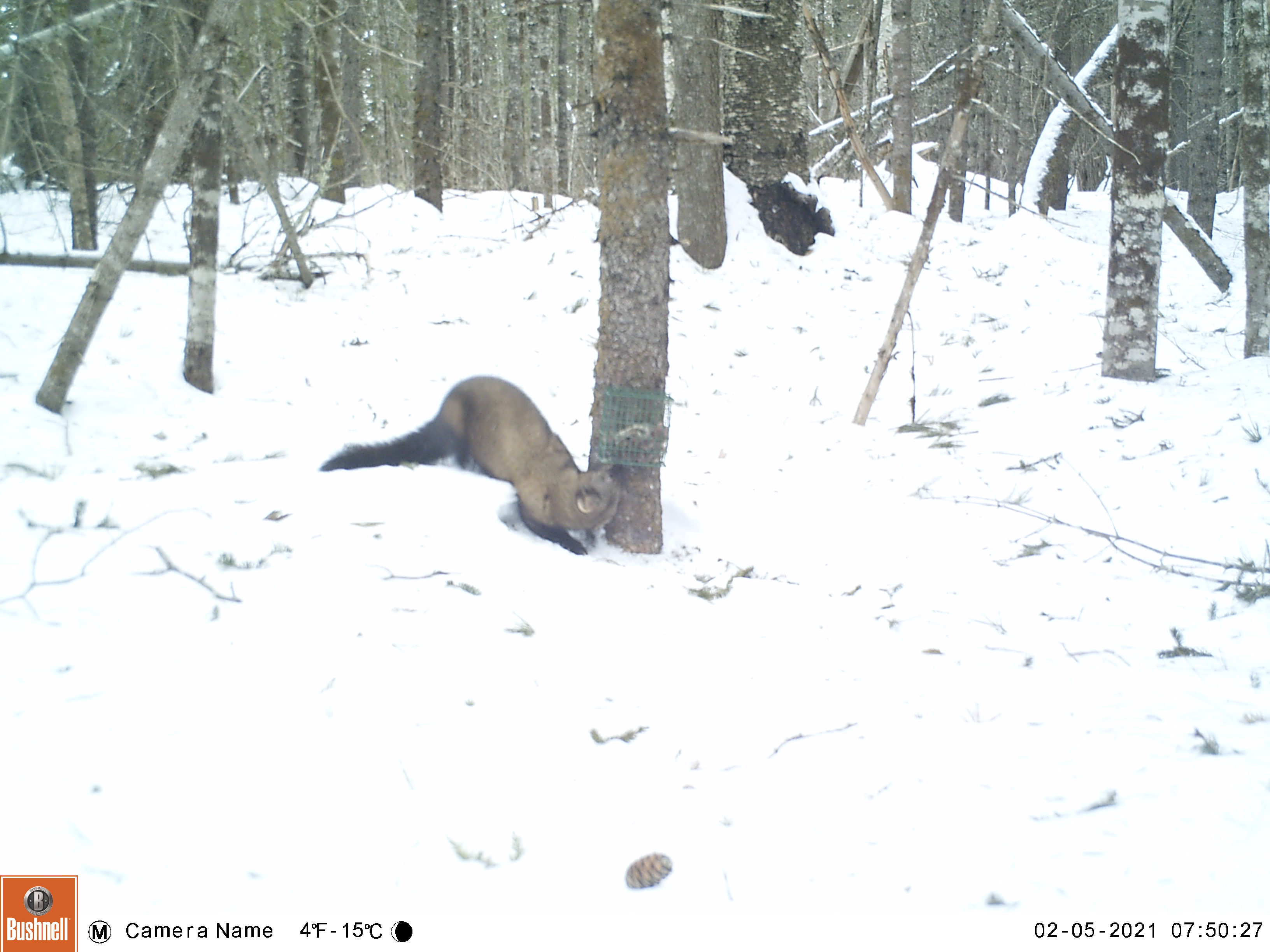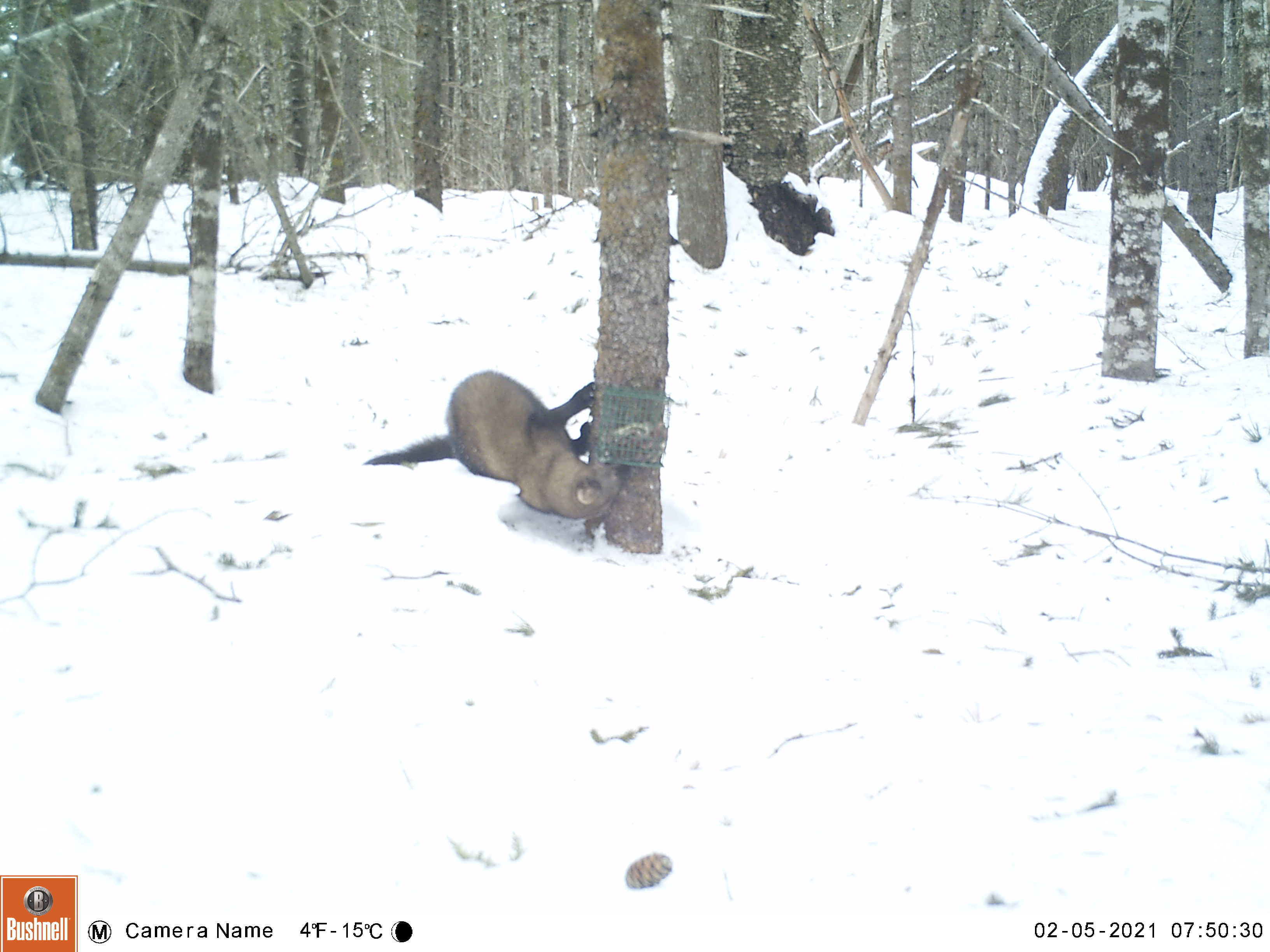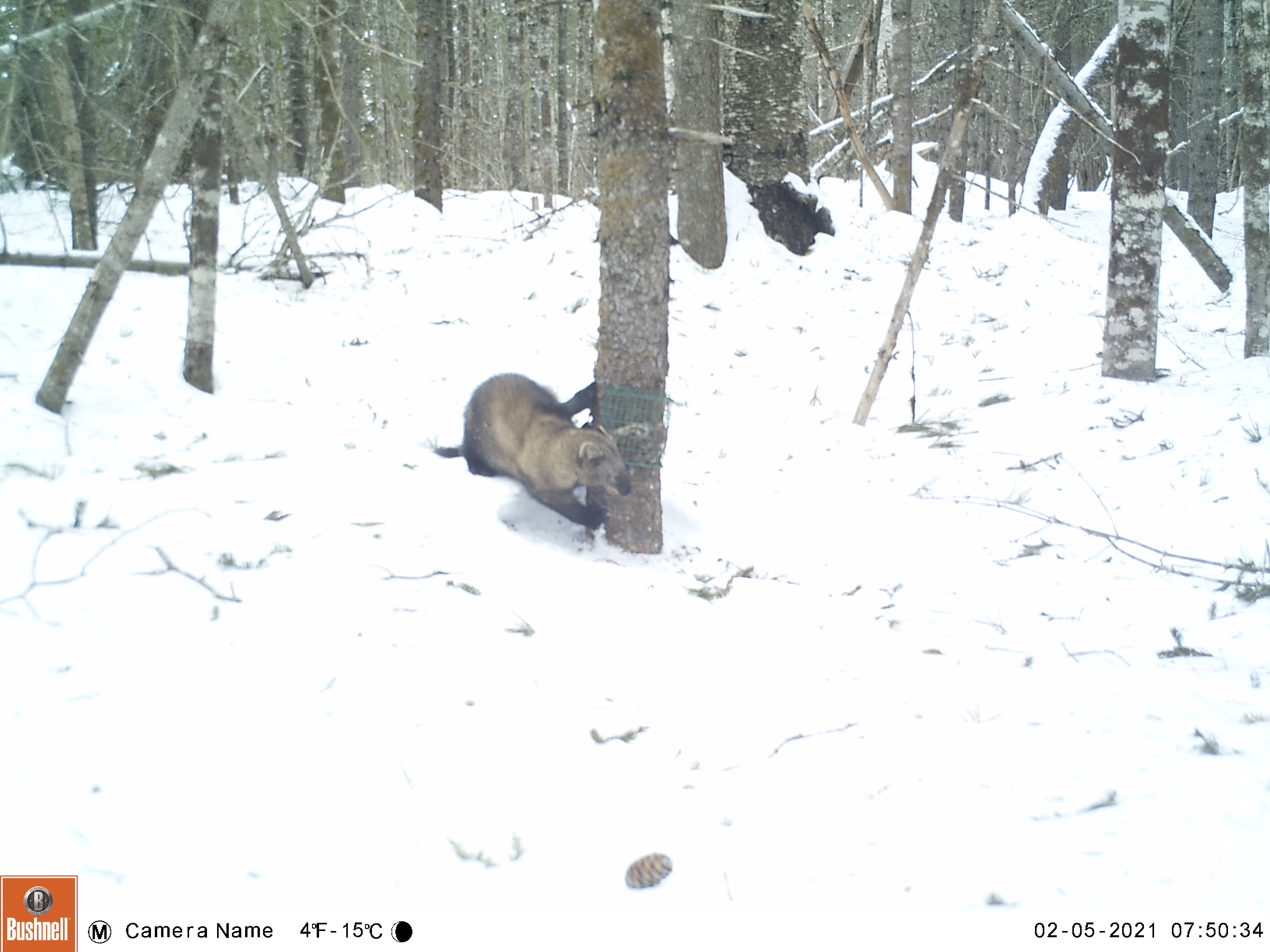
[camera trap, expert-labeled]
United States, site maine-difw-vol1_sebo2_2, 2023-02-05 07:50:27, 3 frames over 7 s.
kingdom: Animalia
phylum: Chordata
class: Mammalia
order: Carnivora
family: Mustelidae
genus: Pekania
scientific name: Pekania pennanti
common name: fisher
Fisher (Pekania pennanti).